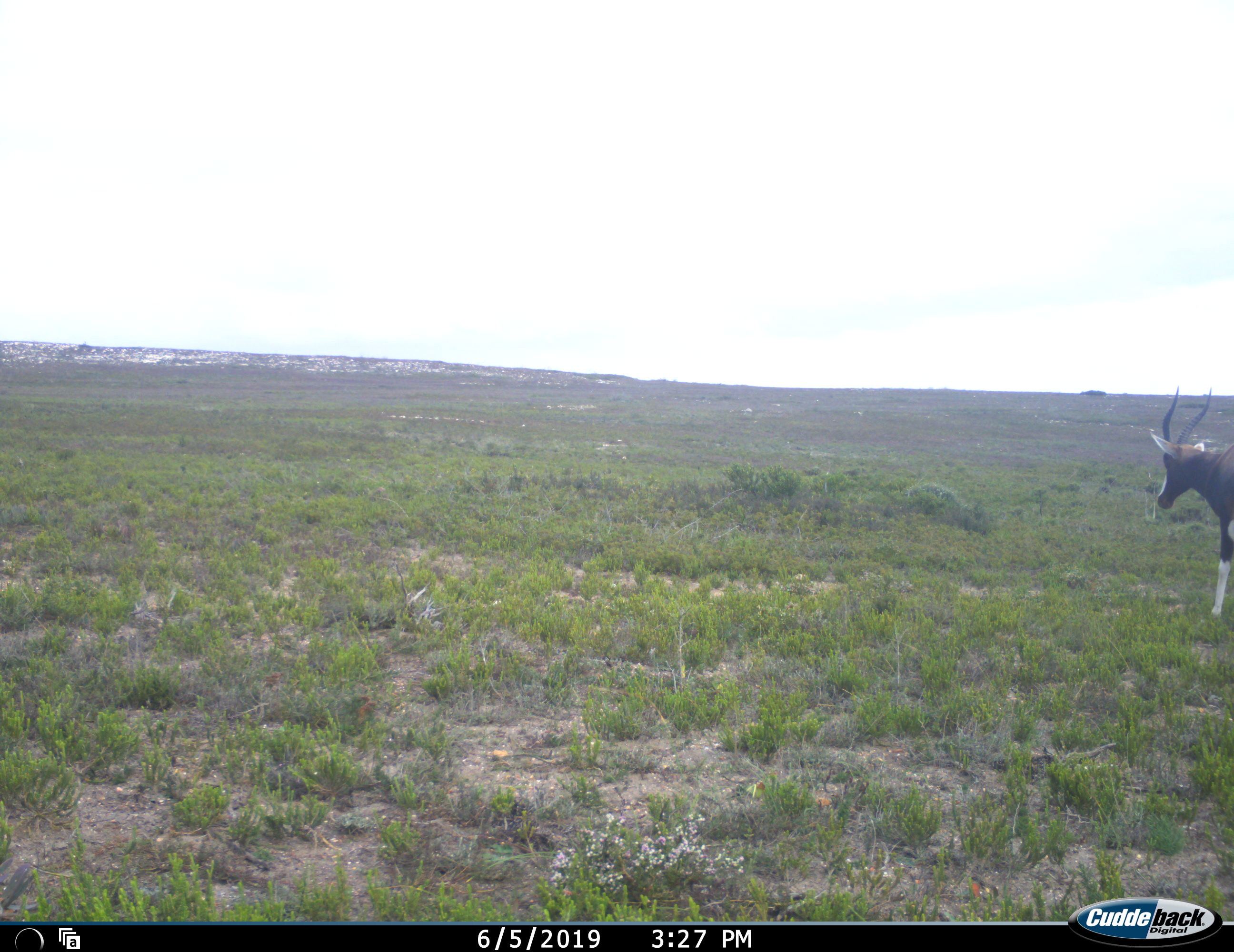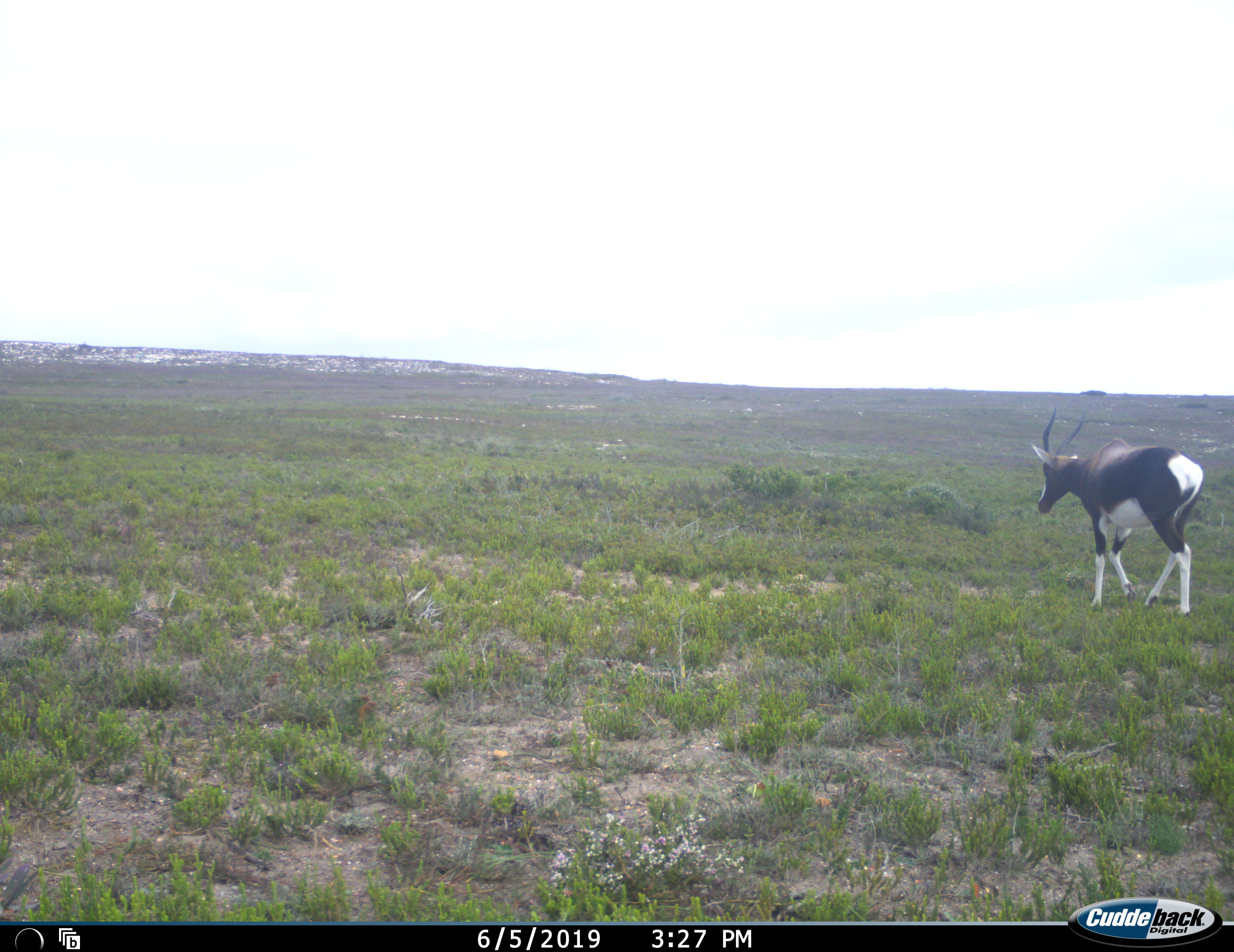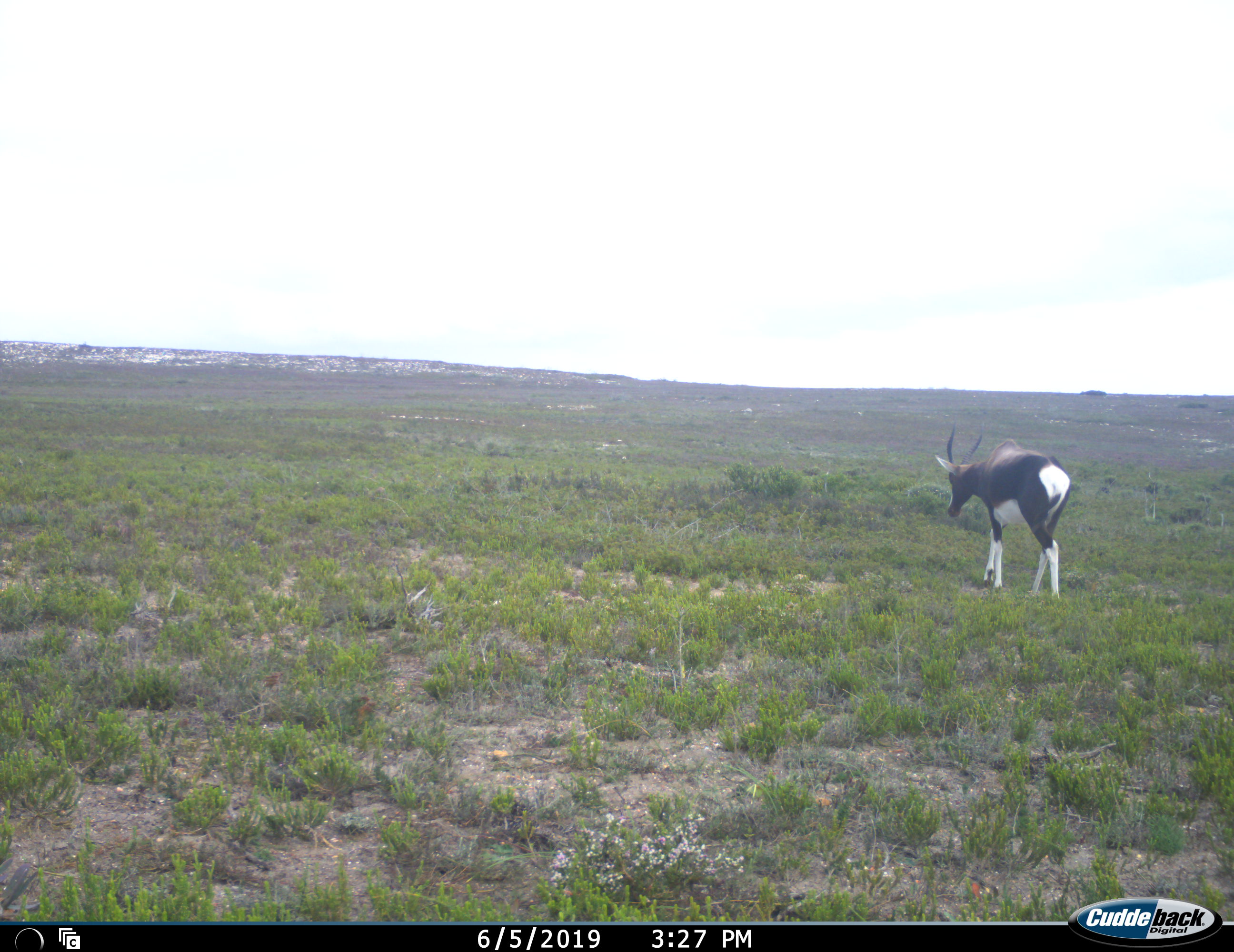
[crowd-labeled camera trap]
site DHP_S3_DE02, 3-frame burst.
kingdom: Animalia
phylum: Chordata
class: Mammalia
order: Artiodactyla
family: Bovidae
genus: Damaliscus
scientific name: Damaliscus pygargus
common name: bontebok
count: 1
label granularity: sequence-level